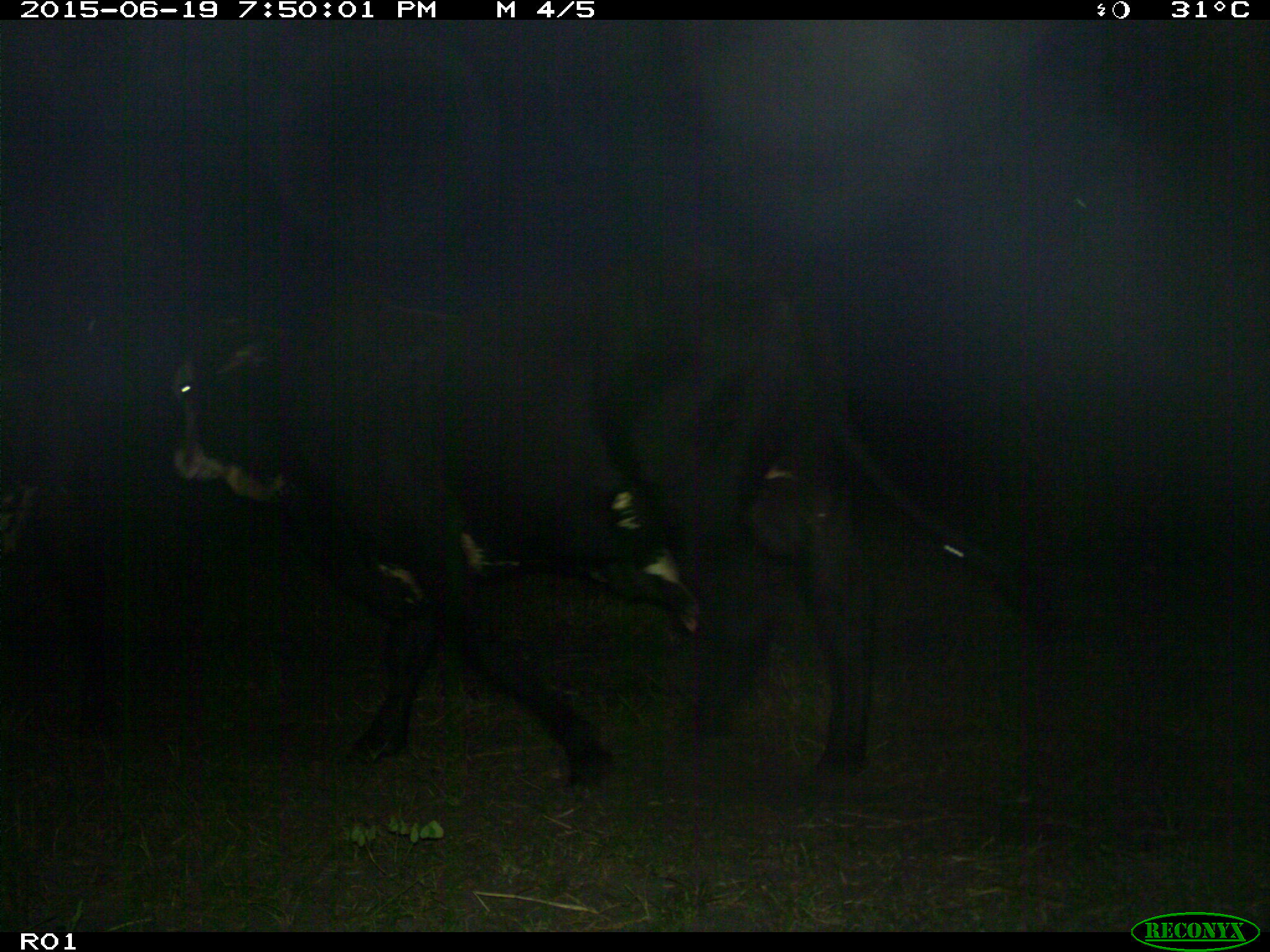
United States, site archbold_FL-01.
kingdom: Animalia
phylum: Chordata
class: Mammalia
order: Artiodactyla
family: Bovidae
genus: Bos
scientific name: Bos taurus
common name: domestic cow